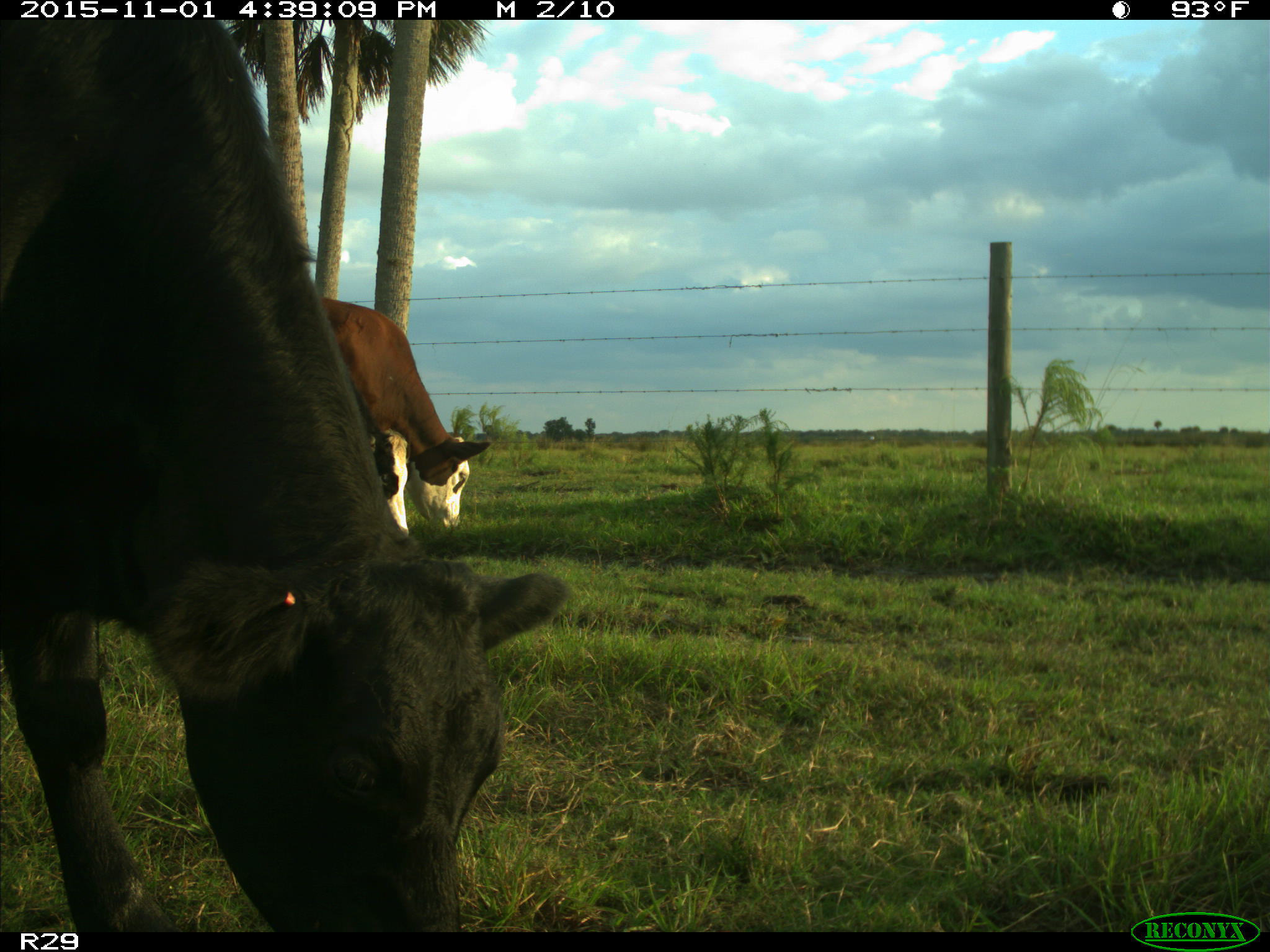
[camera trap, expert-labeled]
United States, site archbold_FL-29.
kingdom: Animalia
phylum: Chordata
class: Mammalia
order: Artiodactyla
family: Bovidae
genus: Bos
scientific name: Bos taurus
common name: domestic cow